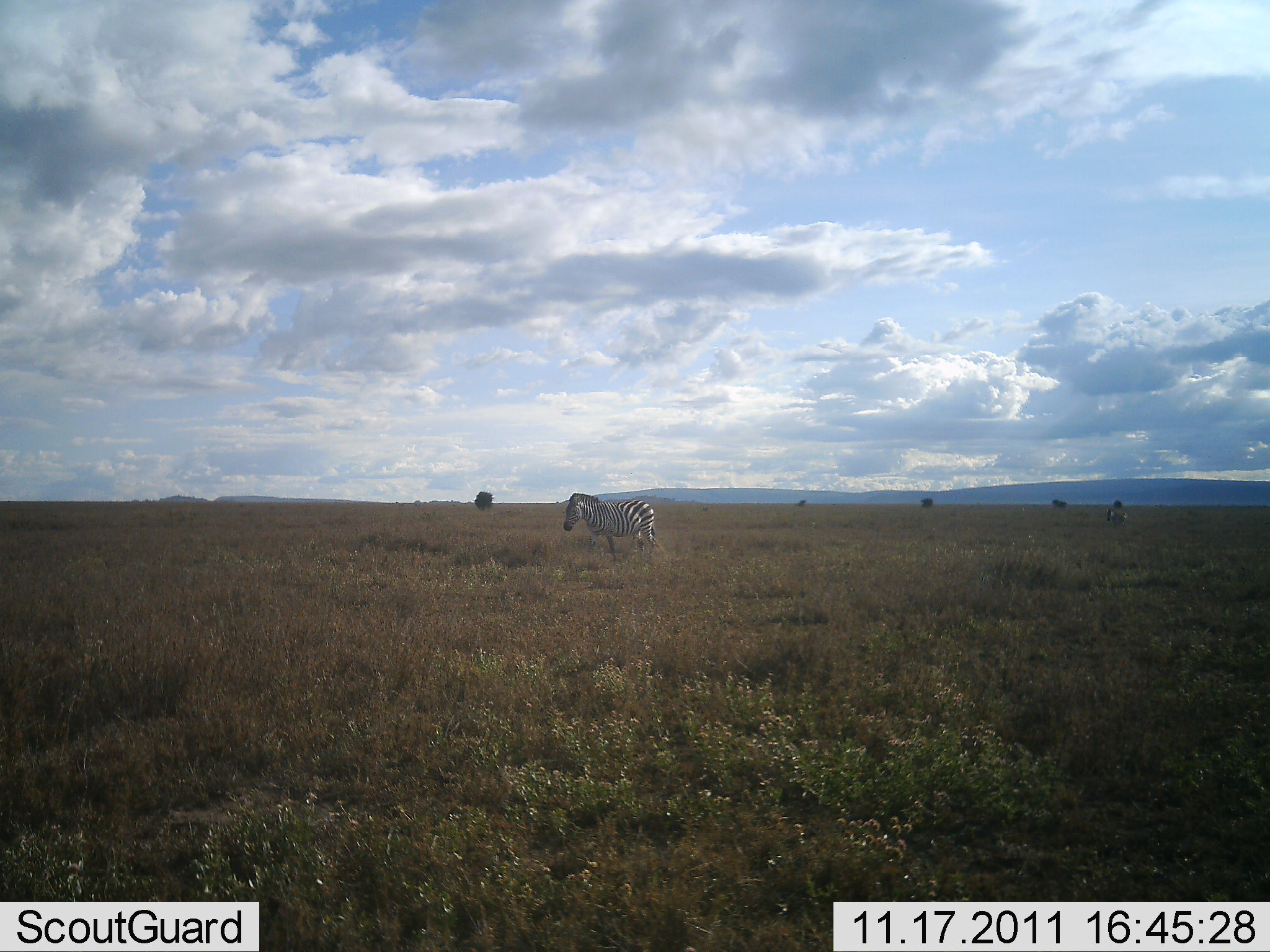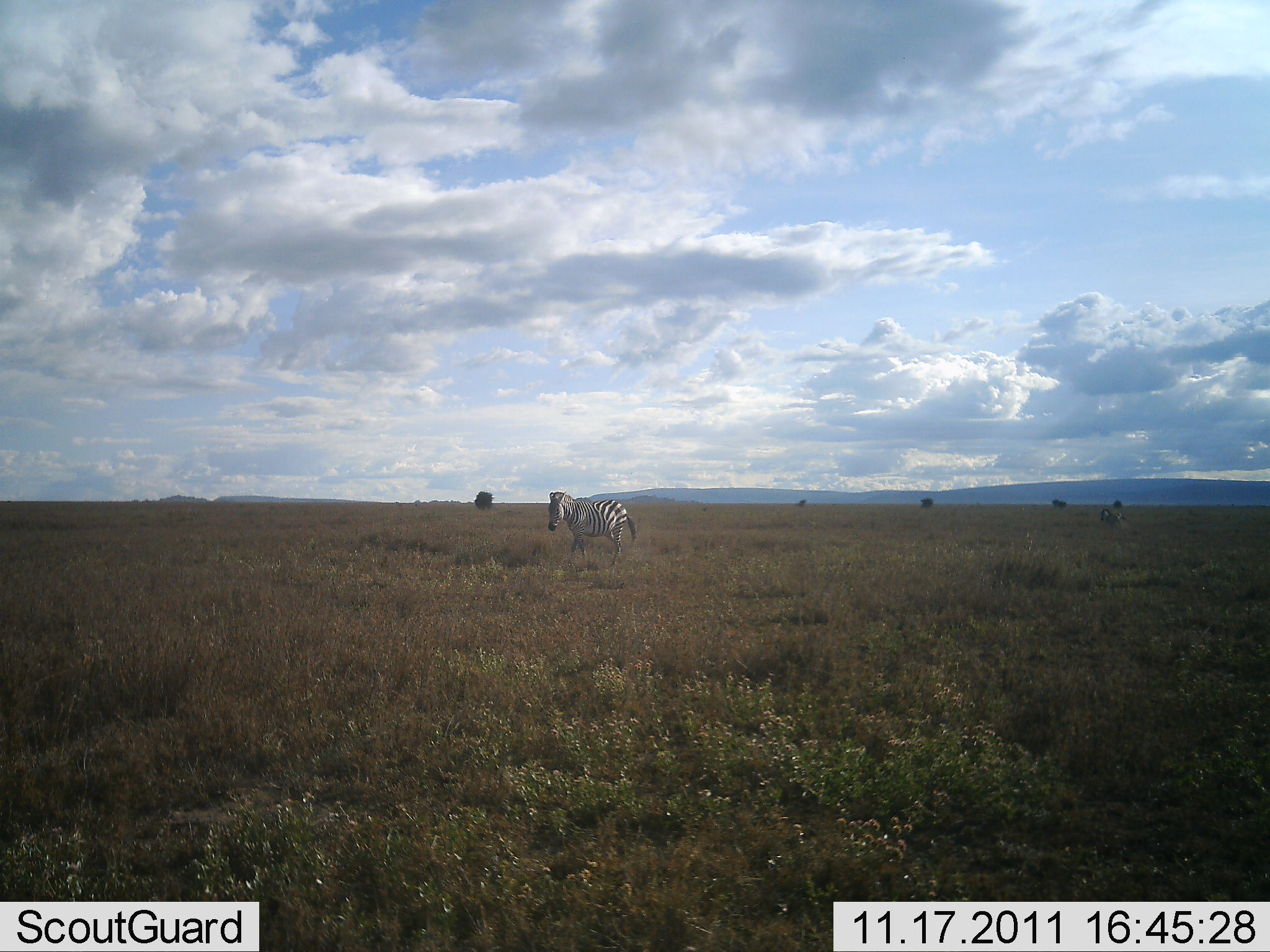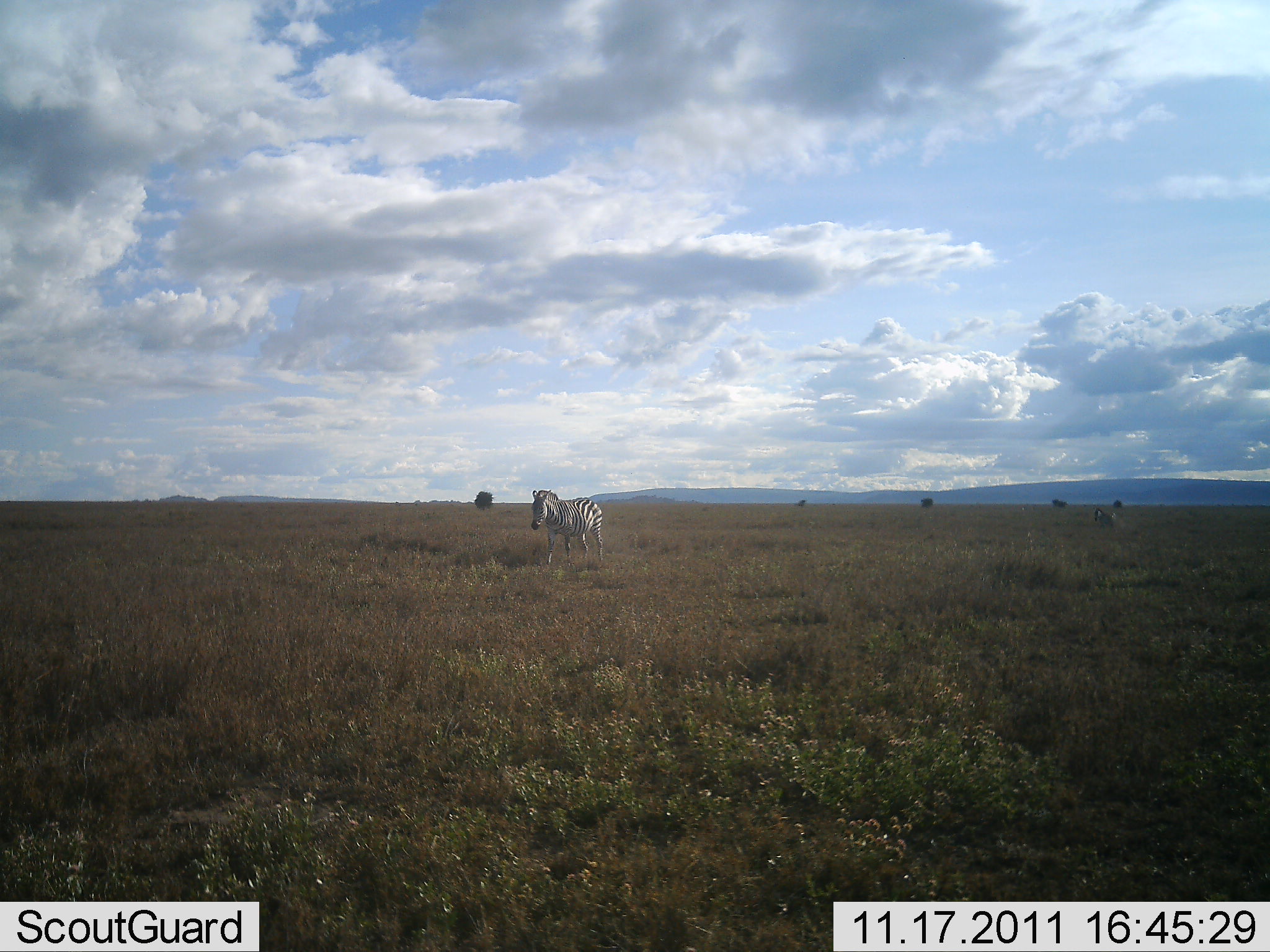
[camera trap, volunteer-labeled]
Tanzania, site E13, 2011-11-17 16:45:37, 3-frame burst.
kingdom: Animalia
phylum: Chordata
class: Mammalia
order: Perissodactyla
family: Equidae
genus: Equus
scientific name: Equus quagga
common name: plains zebra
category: zebra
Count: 2.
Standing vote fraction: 12%.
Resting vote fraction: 0%.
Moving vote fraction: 88%.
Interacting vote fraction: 0%.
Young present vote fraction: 0%.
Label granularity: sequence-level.